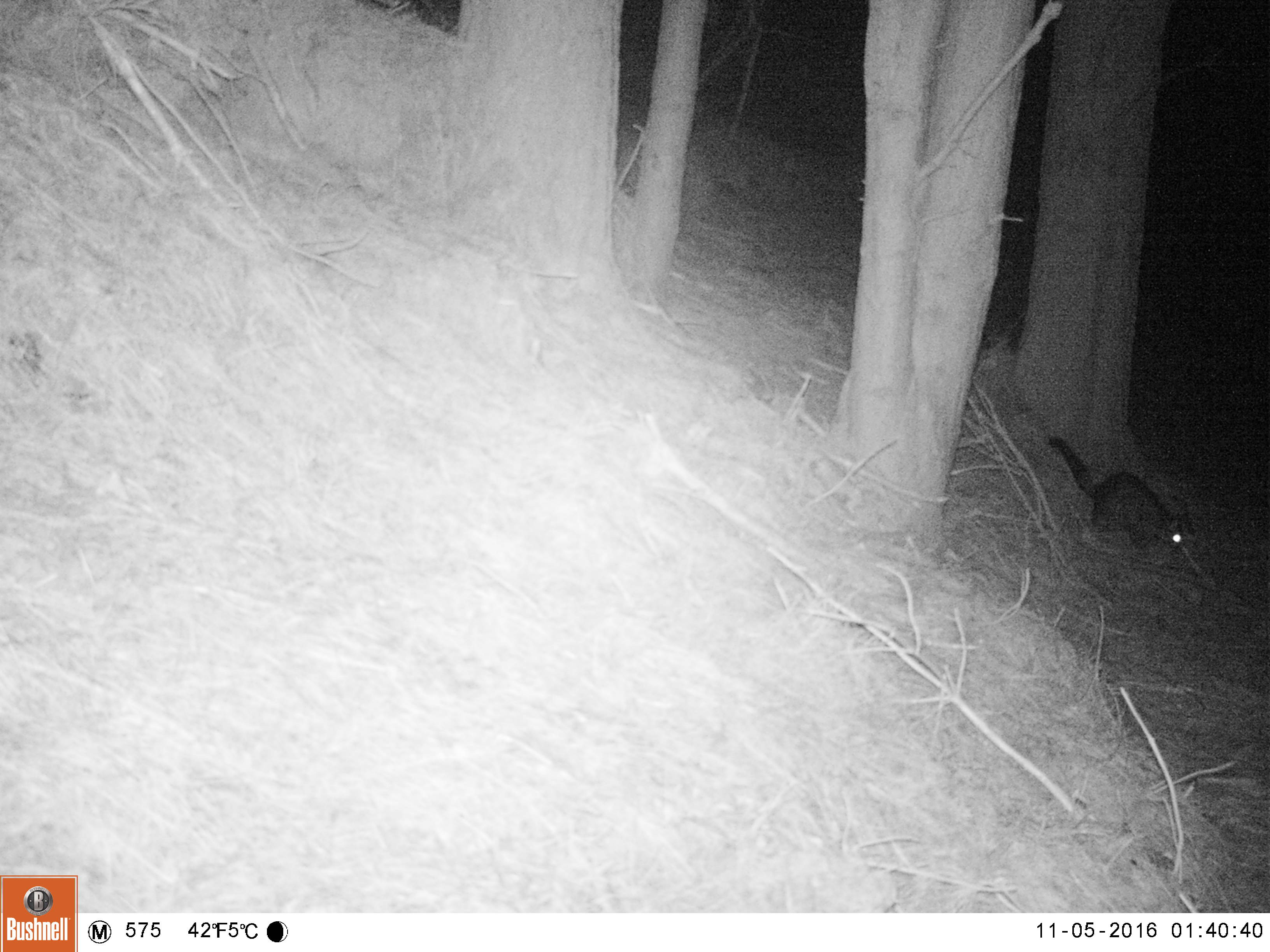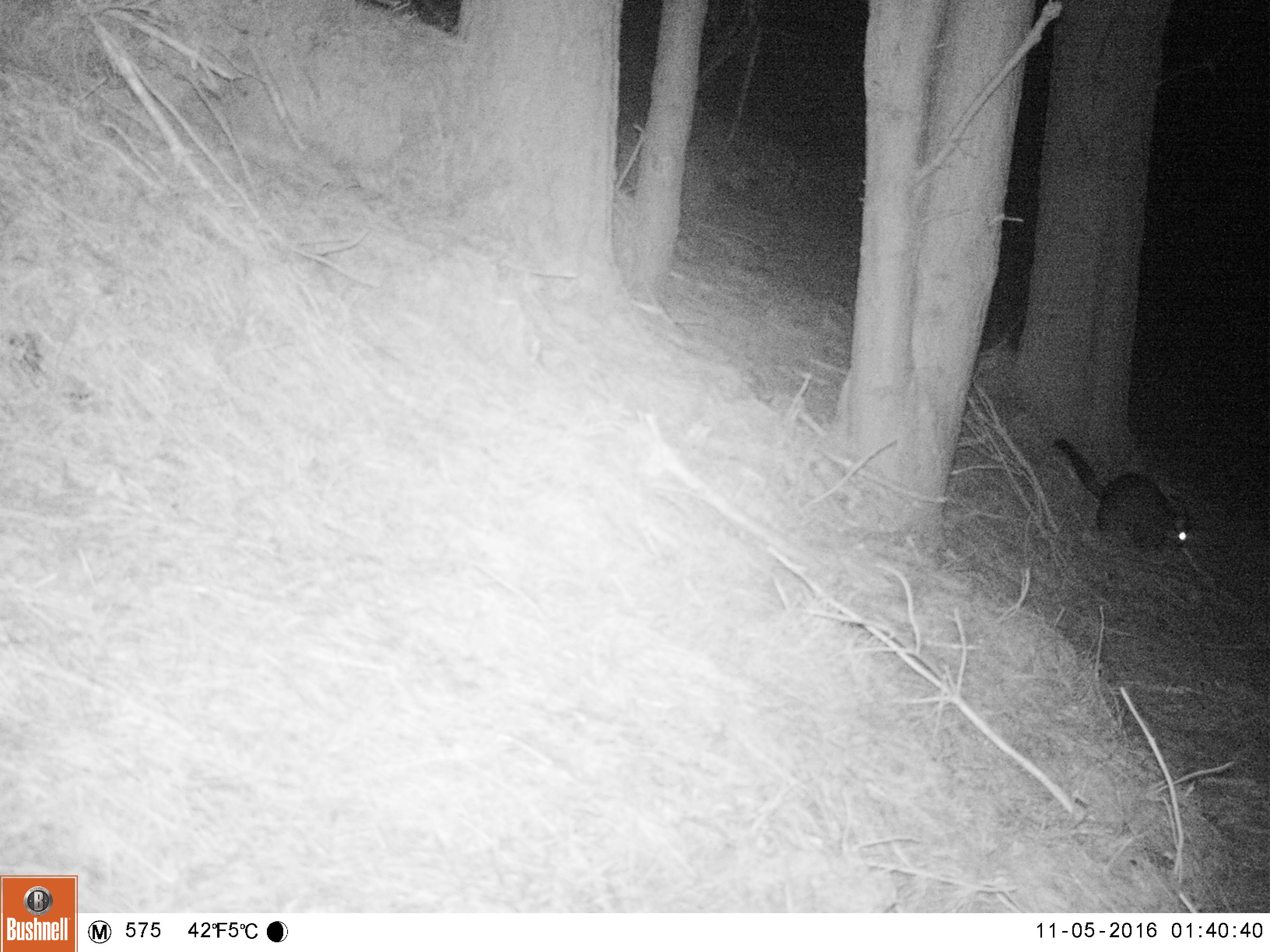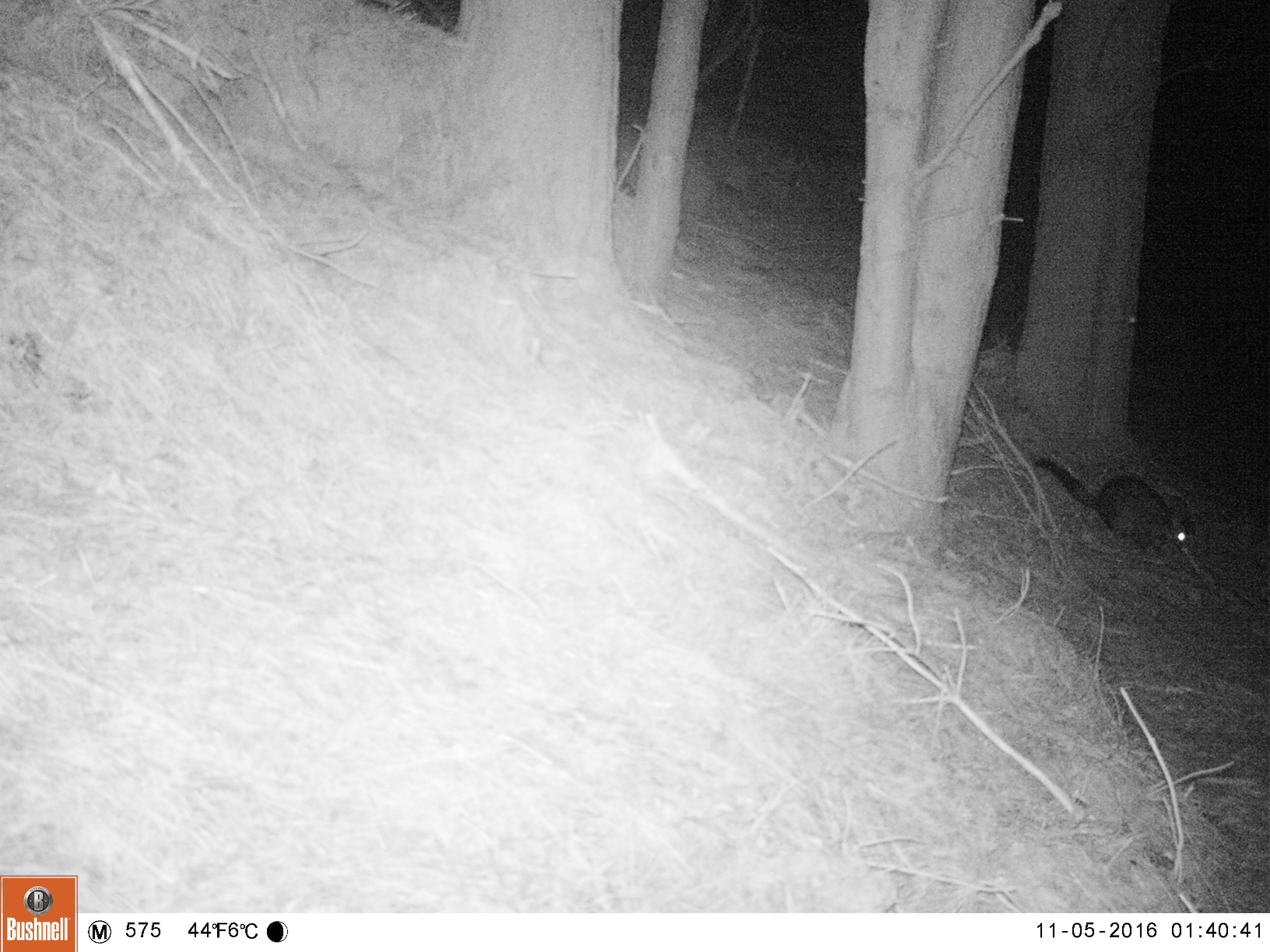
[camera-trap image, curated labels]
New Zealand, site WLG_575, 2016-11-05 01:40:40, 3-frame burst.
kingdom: Animalia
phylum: Chordata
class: Mammalia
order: Diprotodontia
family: Phalangeridae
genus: Trichosurus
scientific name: Trichosurus vulpecula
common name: common brushtail possum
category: possum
Possum (common brushtail possum) (Trichosurus vulpecula).